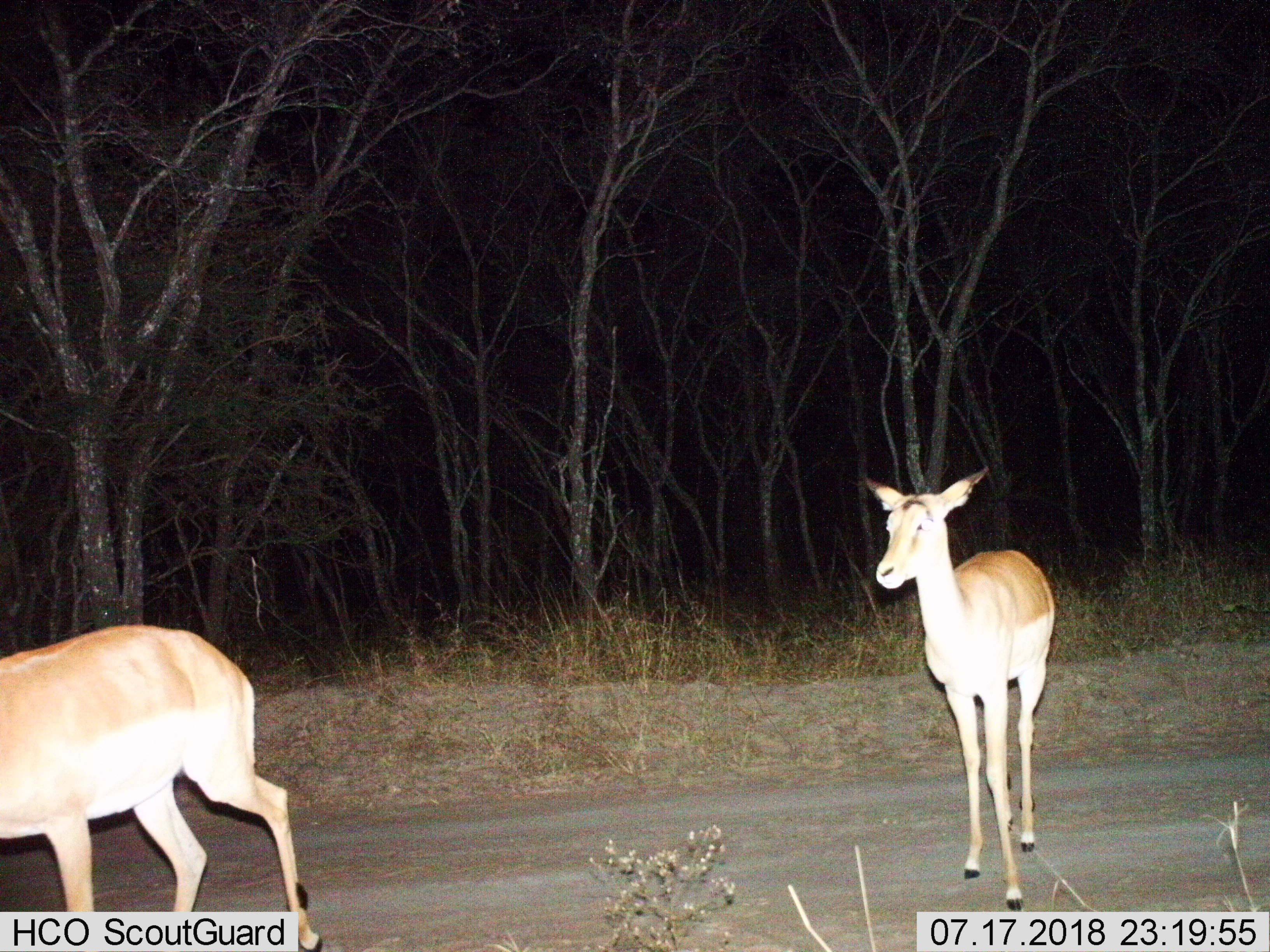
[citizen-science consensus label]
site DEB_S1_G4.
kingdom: Animalia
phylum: Chordata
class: Mammalia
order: Artiodactyla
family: Bovidae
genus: Aepyceros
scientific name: Aepyceros melampus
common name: impala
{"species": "impala (Aepyceros melampus)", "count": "2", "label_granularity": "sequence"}